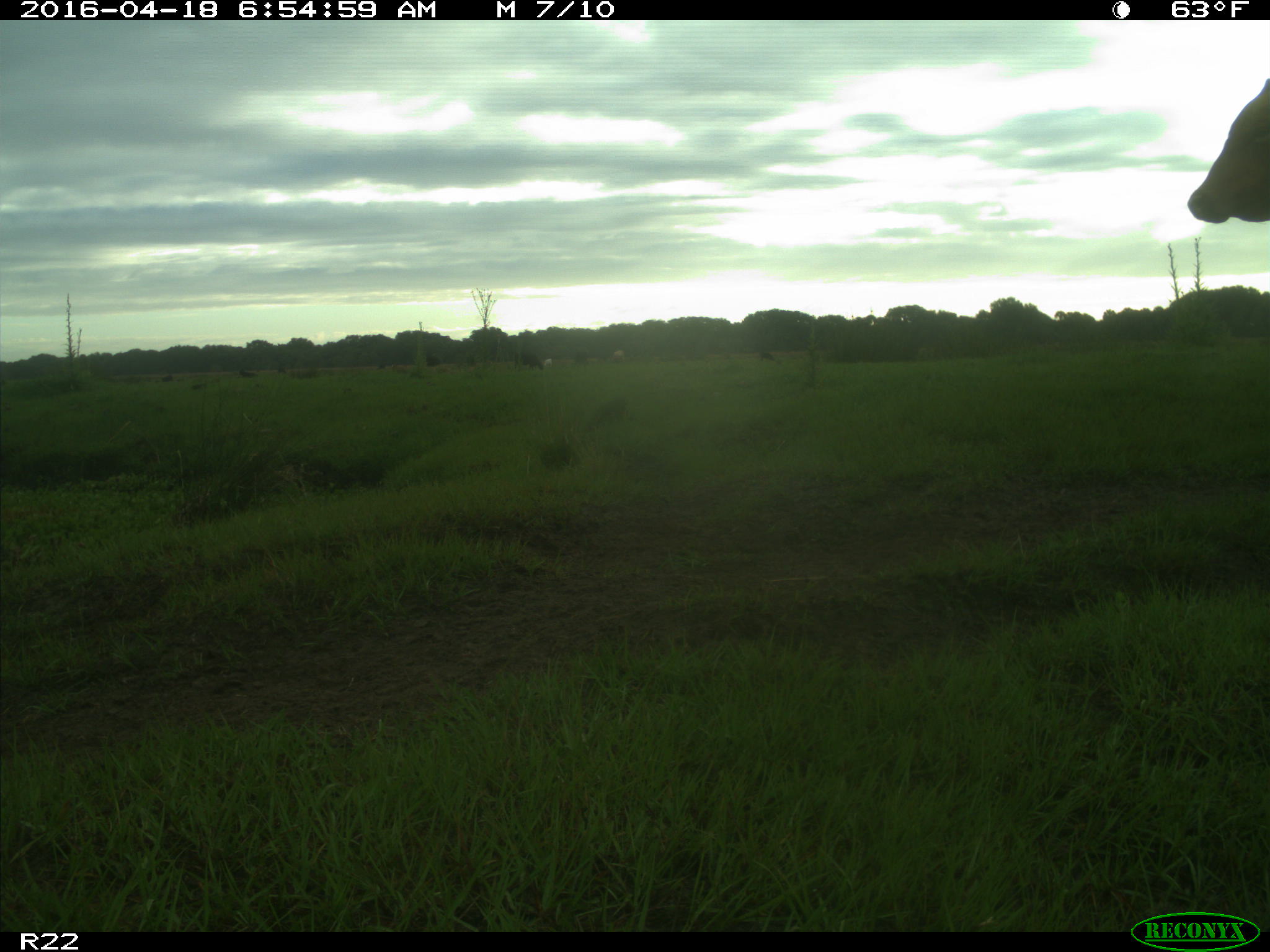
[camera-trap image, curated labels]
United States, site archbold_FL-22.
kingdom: Animalia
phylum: Chordata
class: Mammalia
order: Artiodactyla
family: Bovidae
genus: Bos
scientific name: Bos taurus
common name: domestic cow